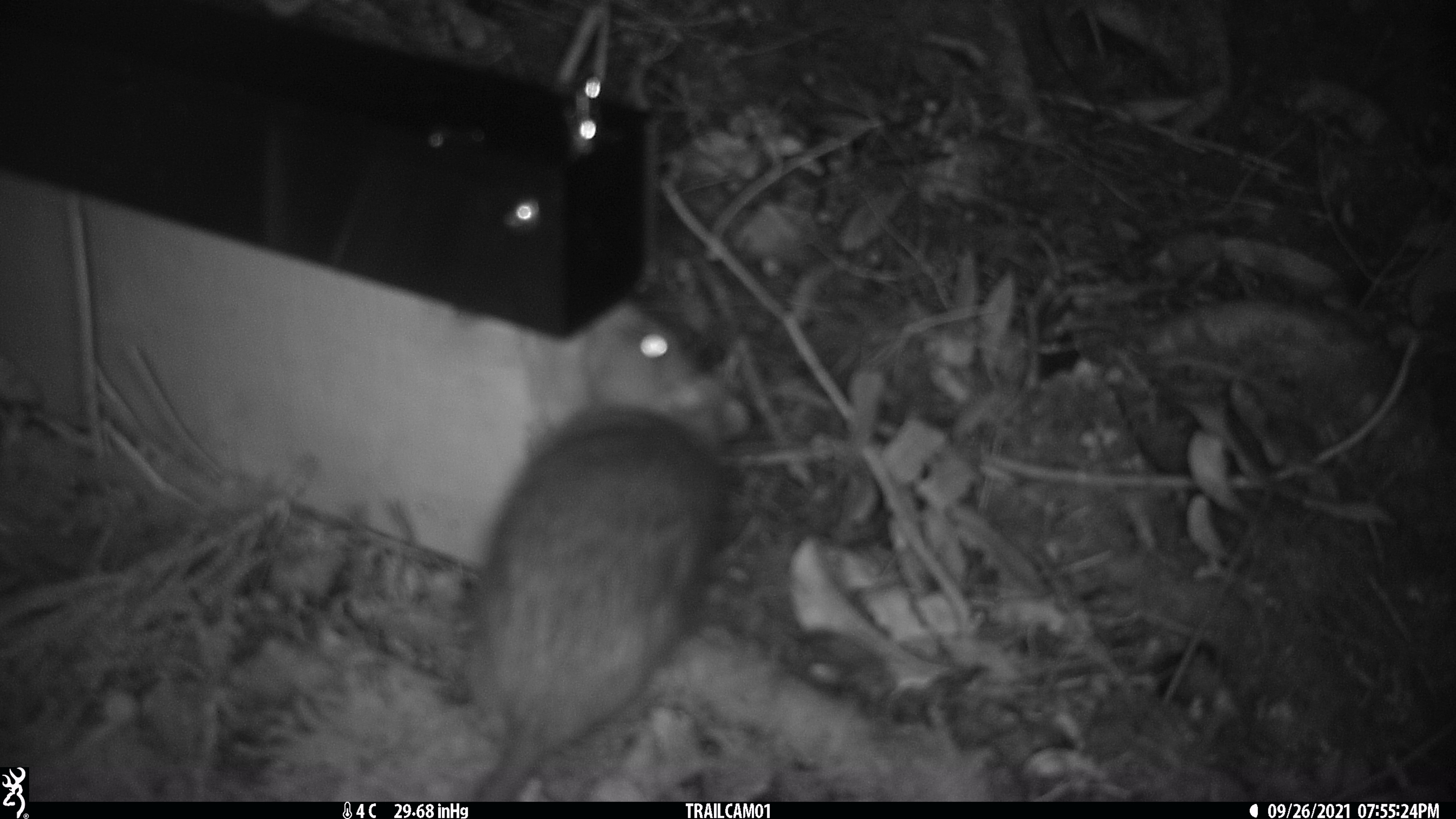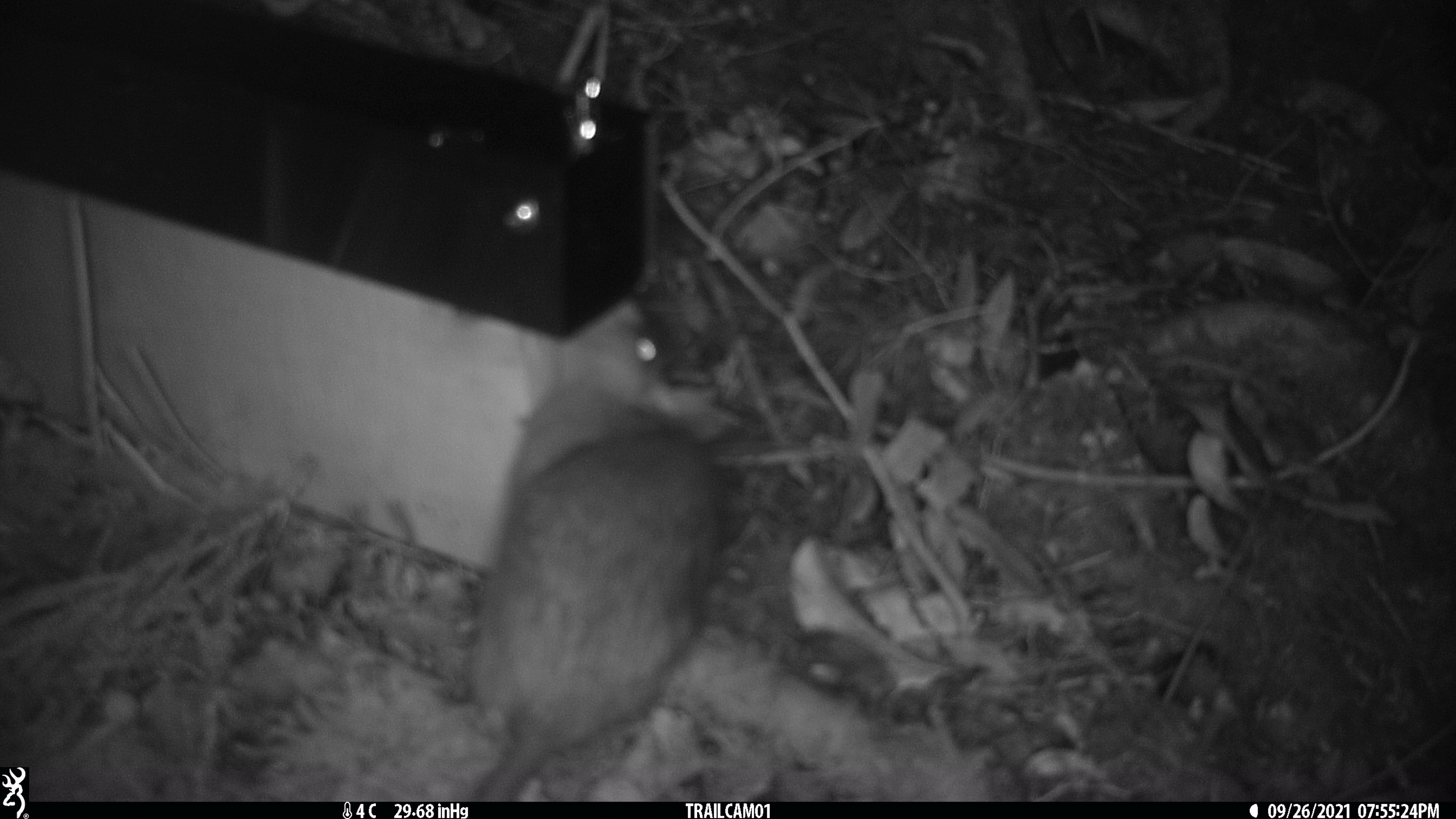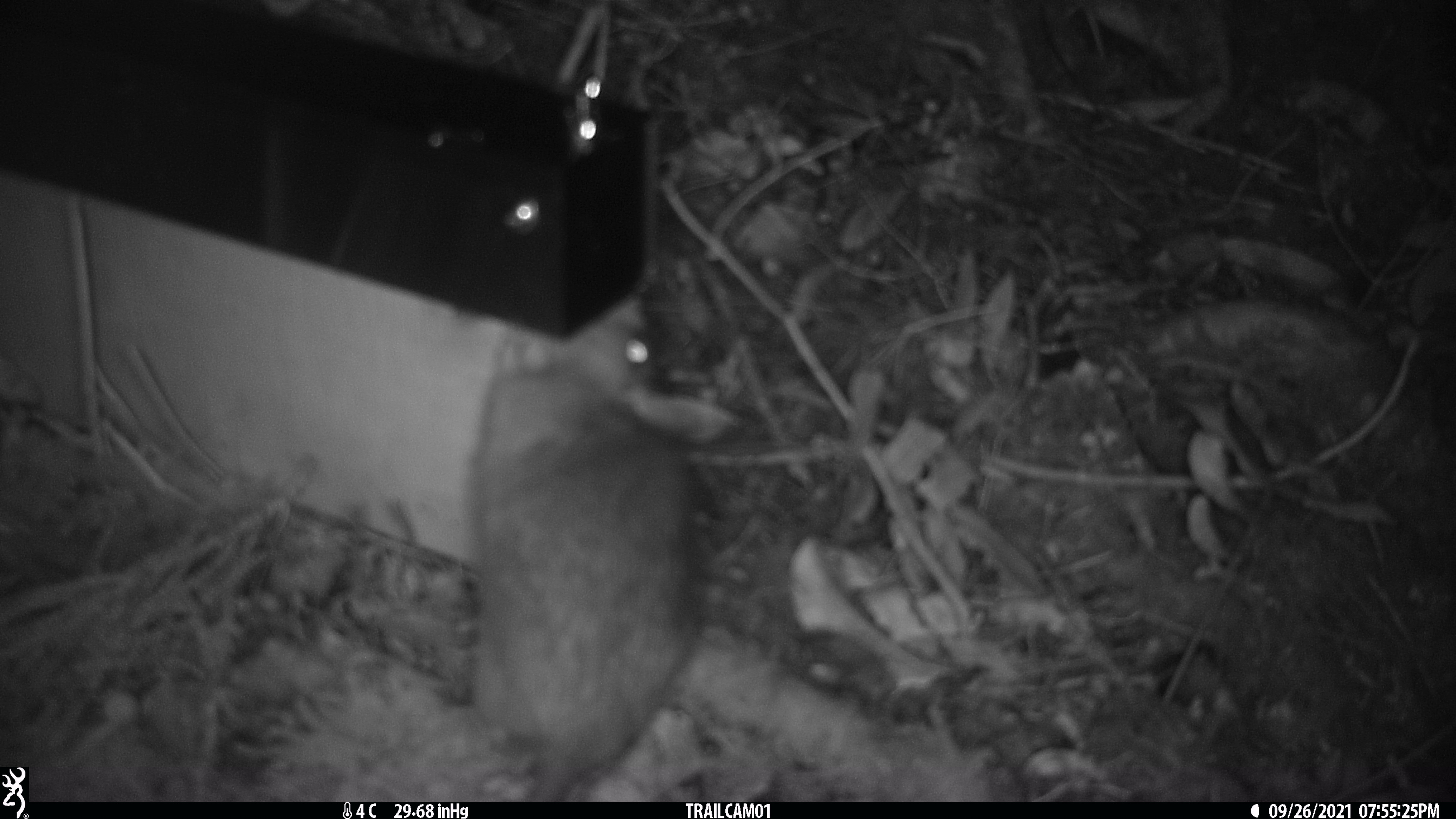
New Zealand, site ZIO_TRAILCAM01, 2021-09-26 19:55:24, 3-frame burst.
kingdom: Animalia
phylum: Chordata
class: Mammalia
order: Rodentia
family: Muridae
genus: Rattus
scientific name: Rattus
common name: rat